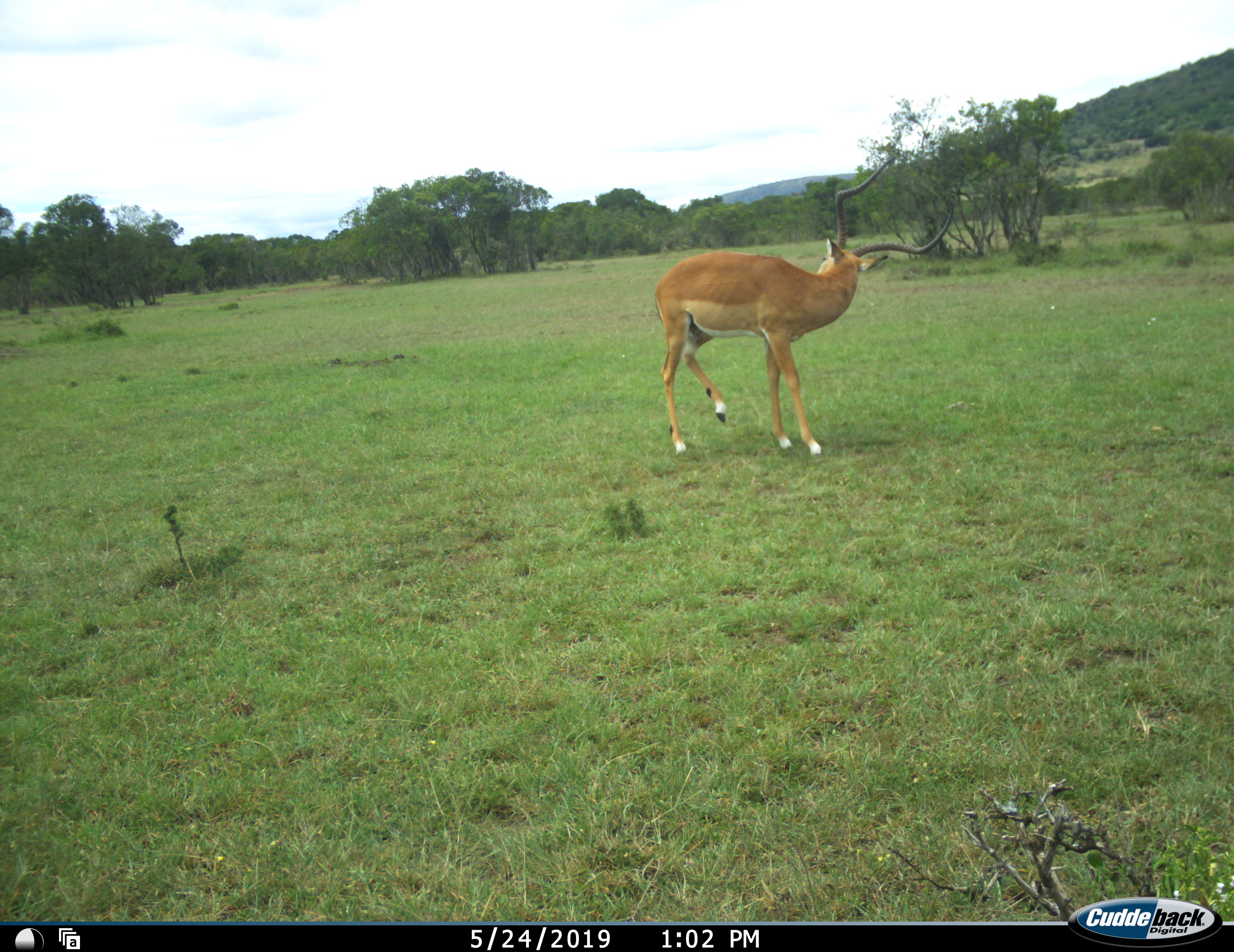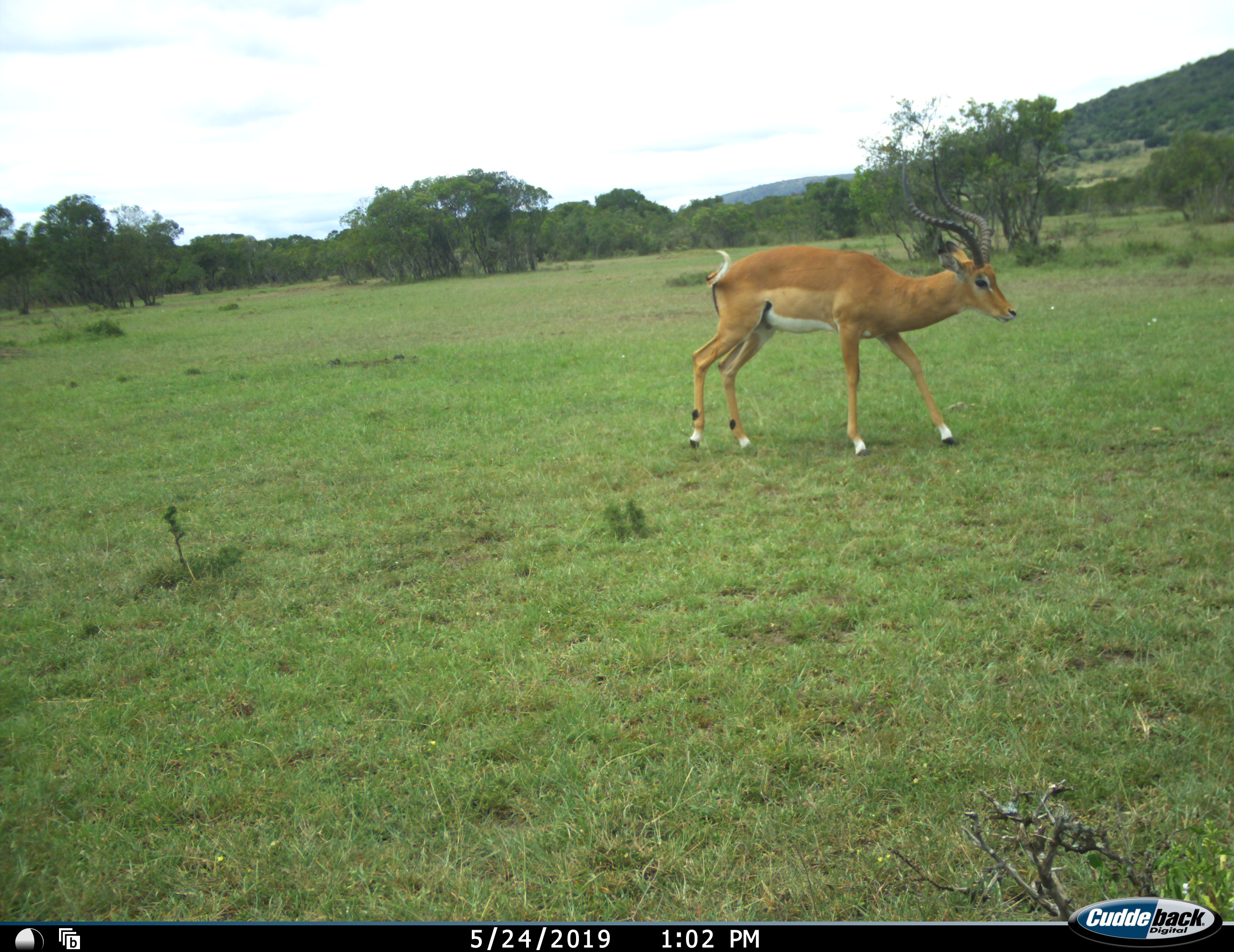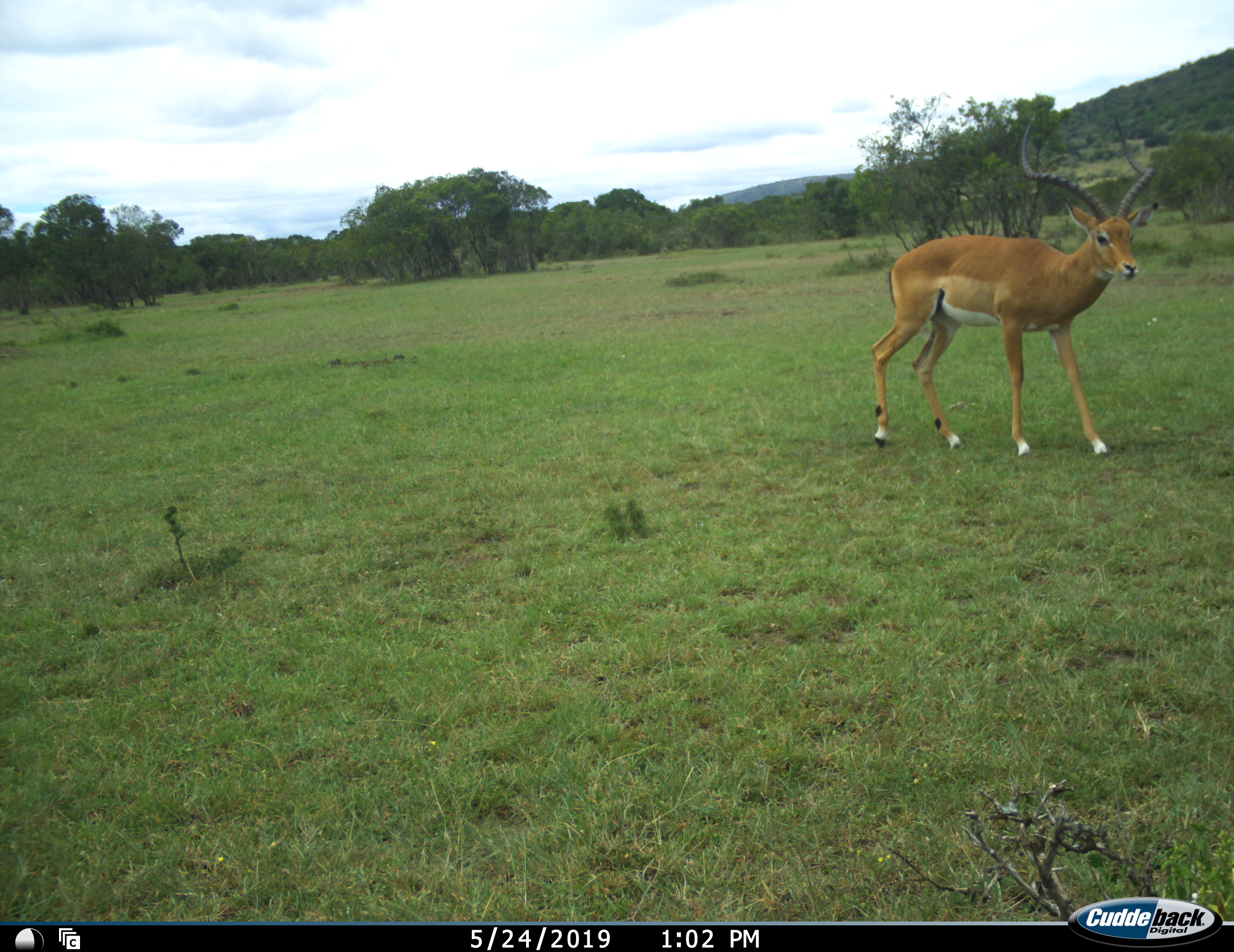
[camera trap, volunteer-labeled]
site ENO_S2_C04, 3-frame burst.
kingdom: Animalia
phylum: Chordata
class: Mammalia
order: Artiodactyla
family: Bovidae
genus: Aepyceros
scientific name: Aepyceros melampus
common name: impala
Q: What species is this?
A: Impala (Aepyceros melampus).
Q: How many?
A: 1.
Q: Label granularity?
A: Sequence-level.